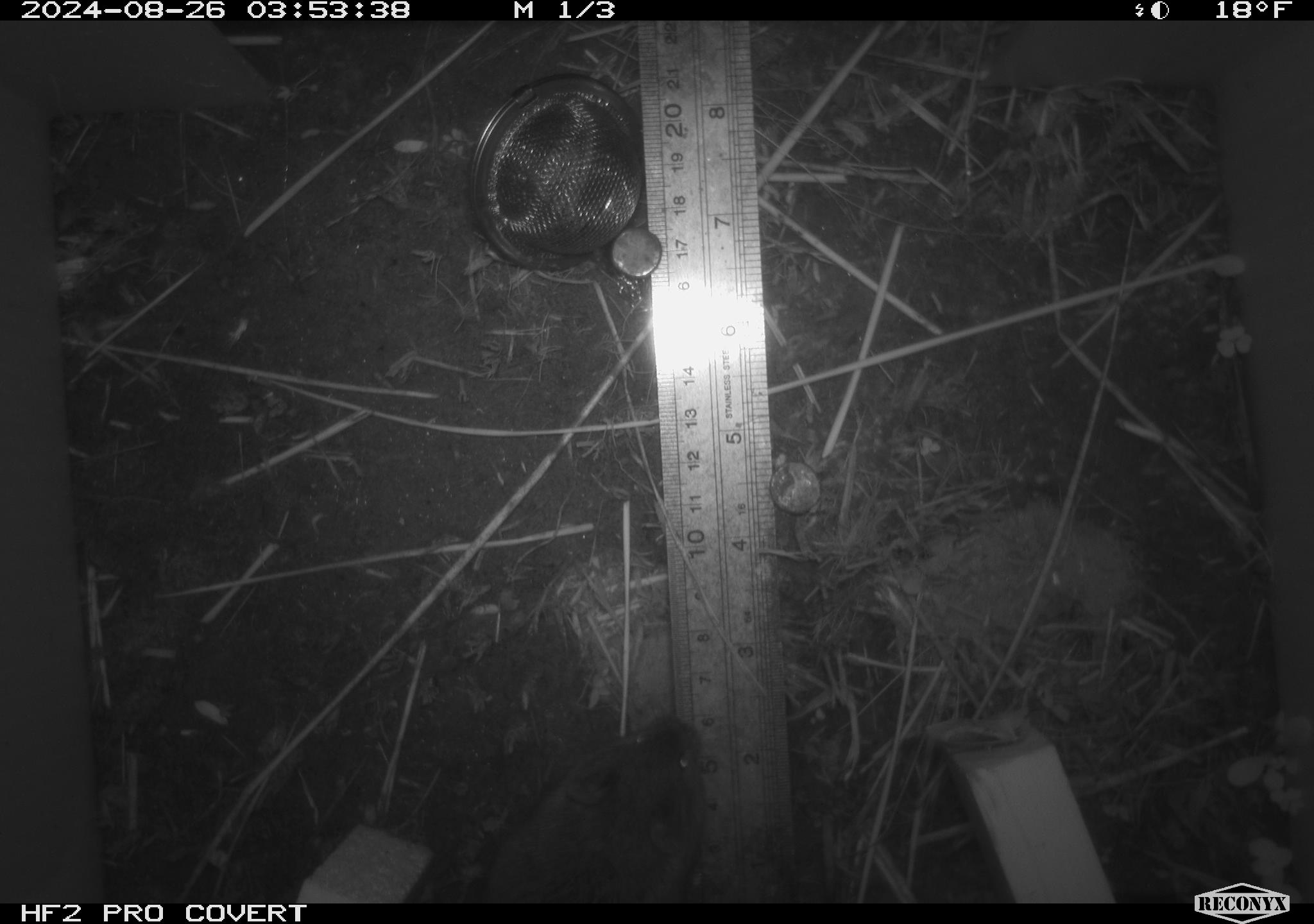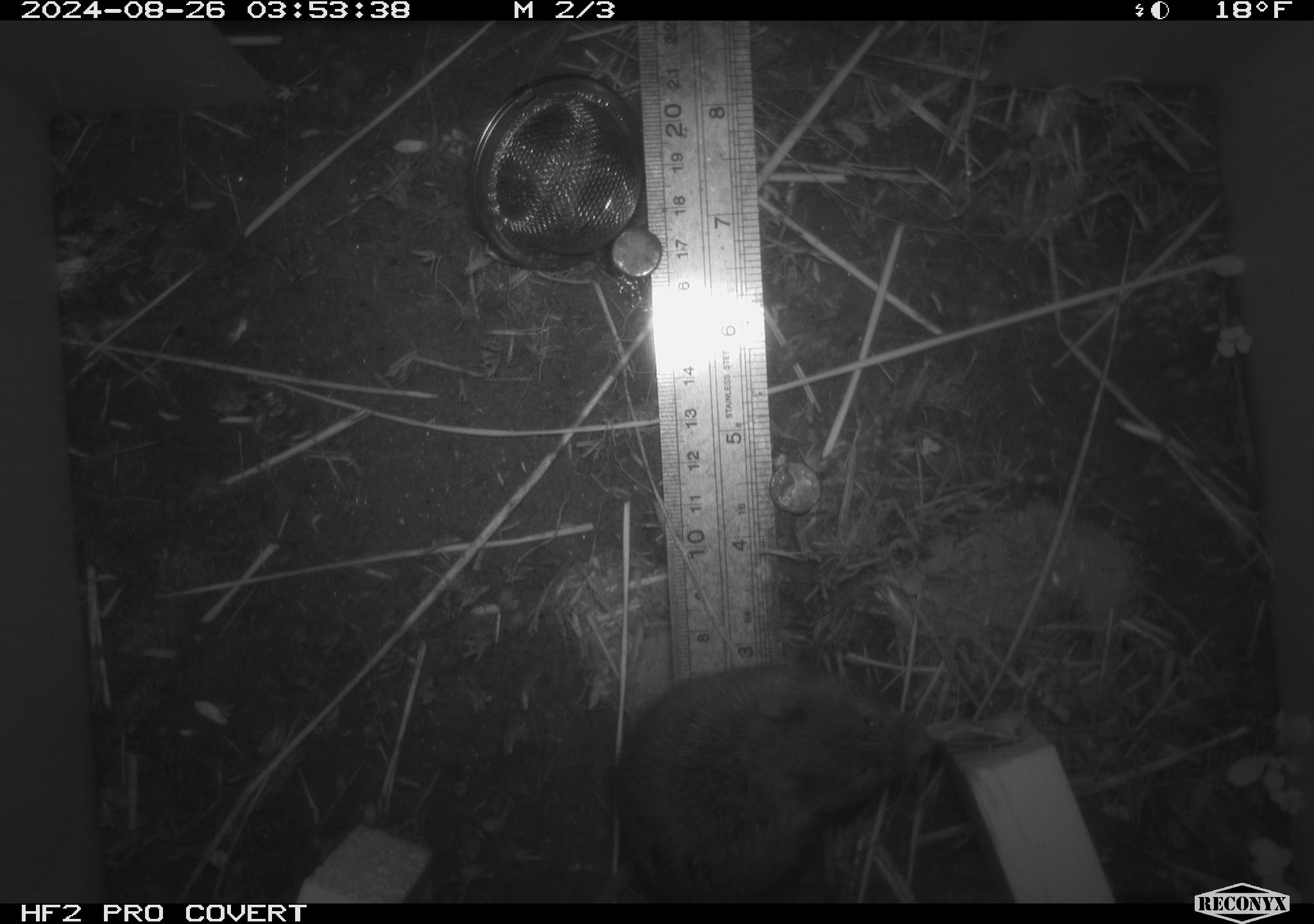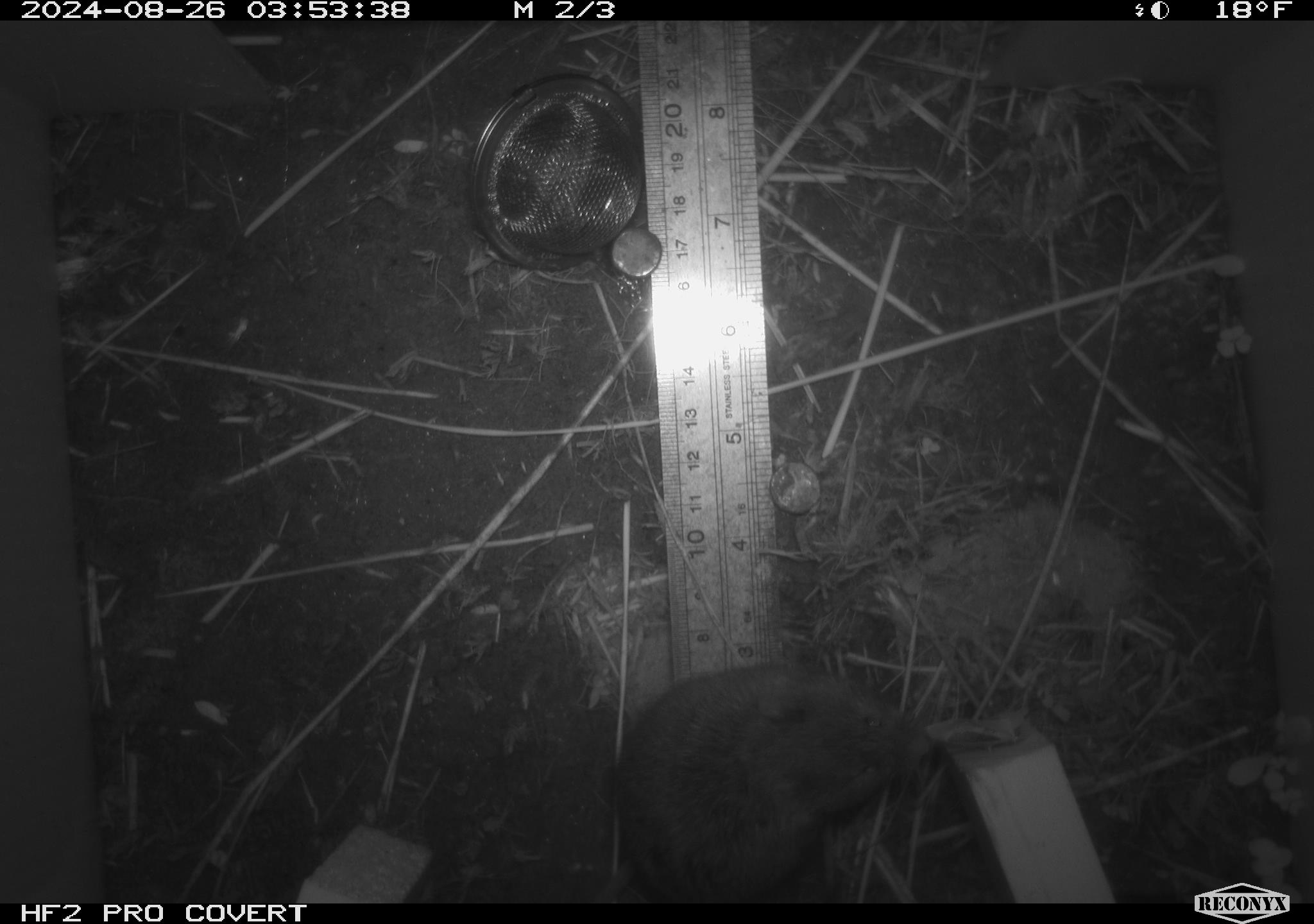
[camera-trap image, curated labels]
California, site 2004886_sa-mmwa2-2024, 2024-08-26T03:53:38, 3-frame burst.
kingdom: Animalia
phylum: Chordata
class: Mammalia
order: Rodentia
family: Cricetidae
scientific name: Arvicolinae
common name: voles, lemmings, and muskrats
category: arvicolinae subfamily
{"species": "arvicolinae subfamily (voles, lemmings, and muskrats) (Arvicolinae)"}